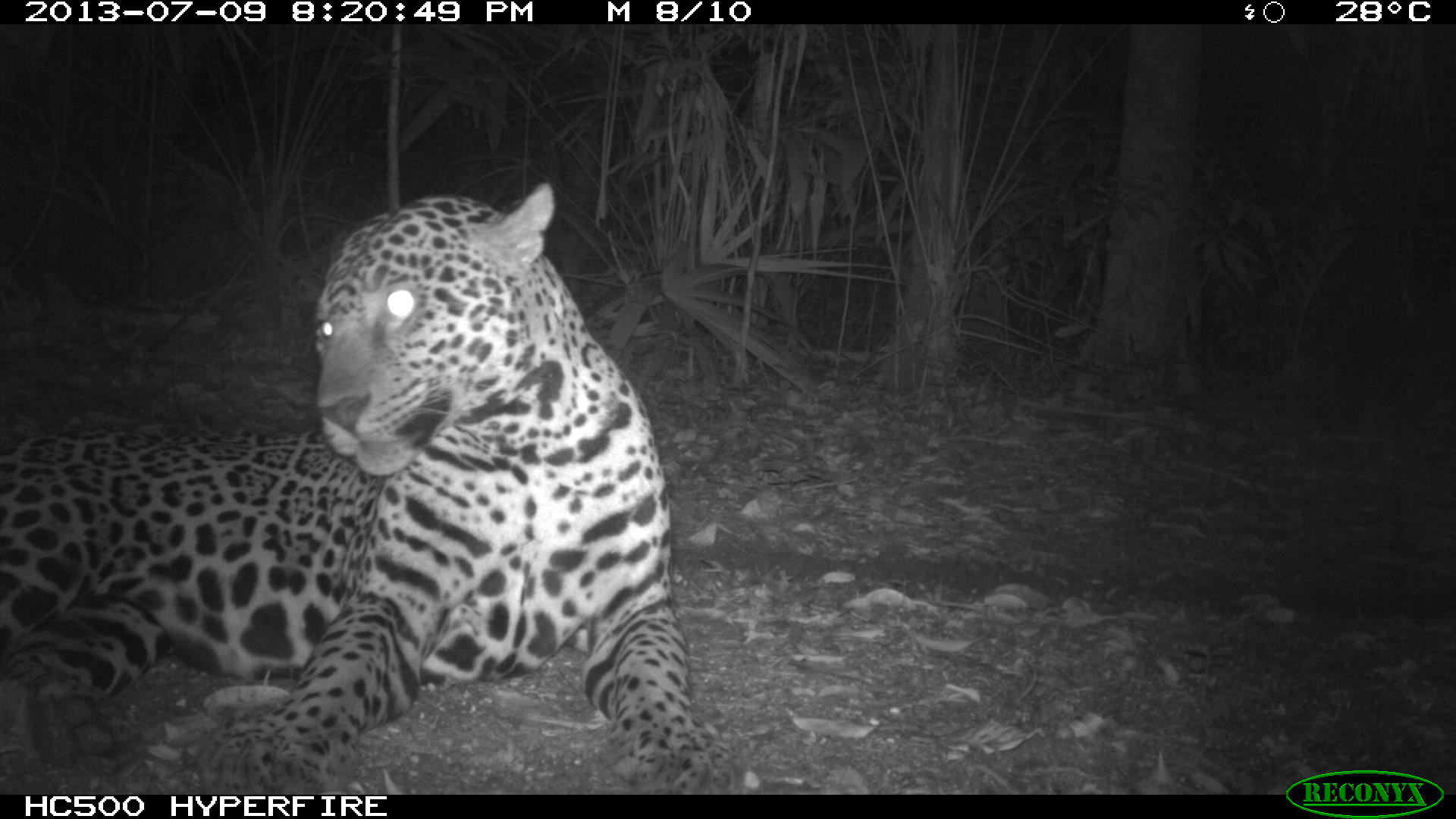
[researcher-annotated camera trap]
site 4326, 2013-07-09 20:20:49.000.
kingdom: Animalia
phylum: Chordata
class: Mammalia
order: Carnivora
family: Felidae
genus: Panthera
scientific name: Panthera onca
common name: jaguar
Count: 1.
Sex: male.